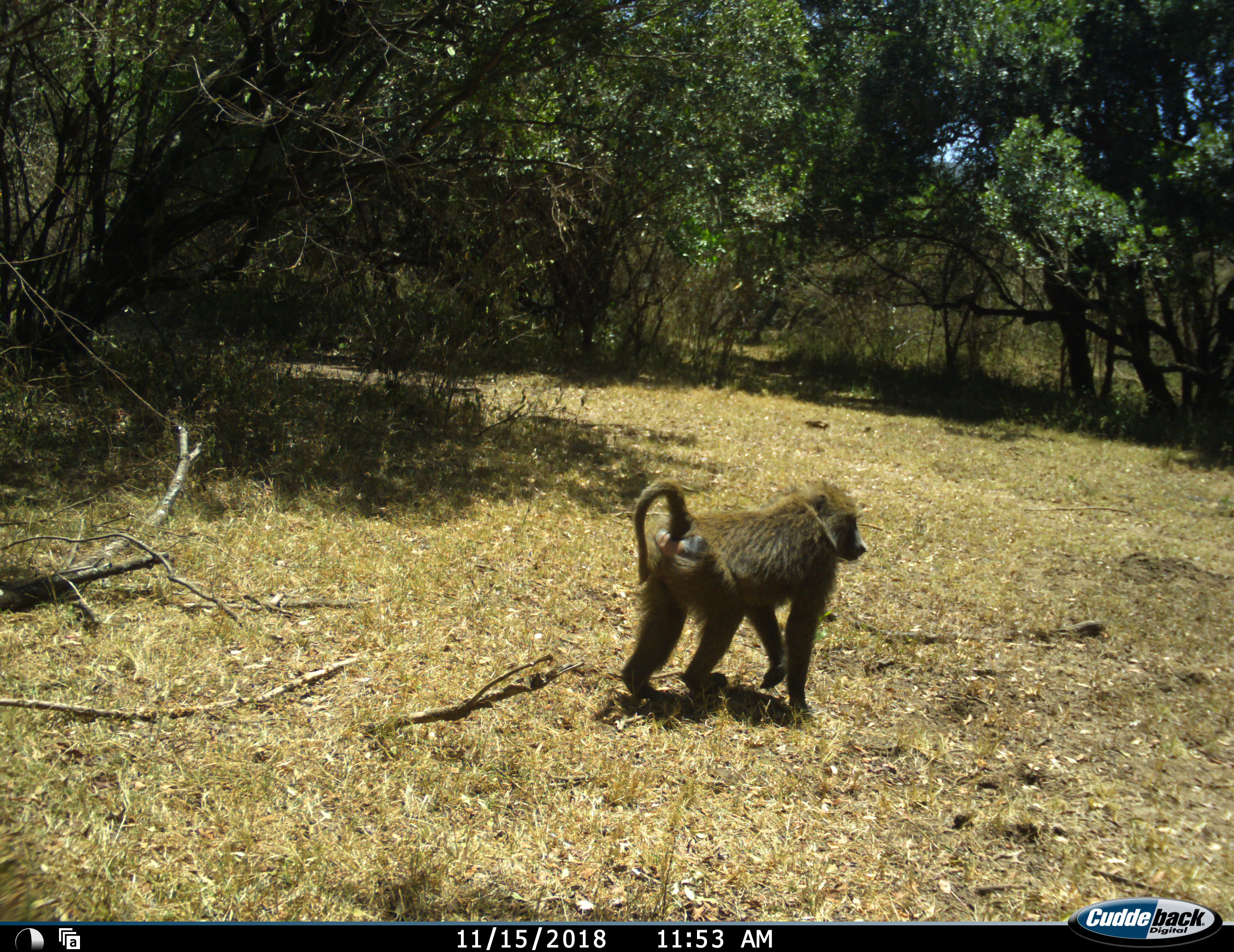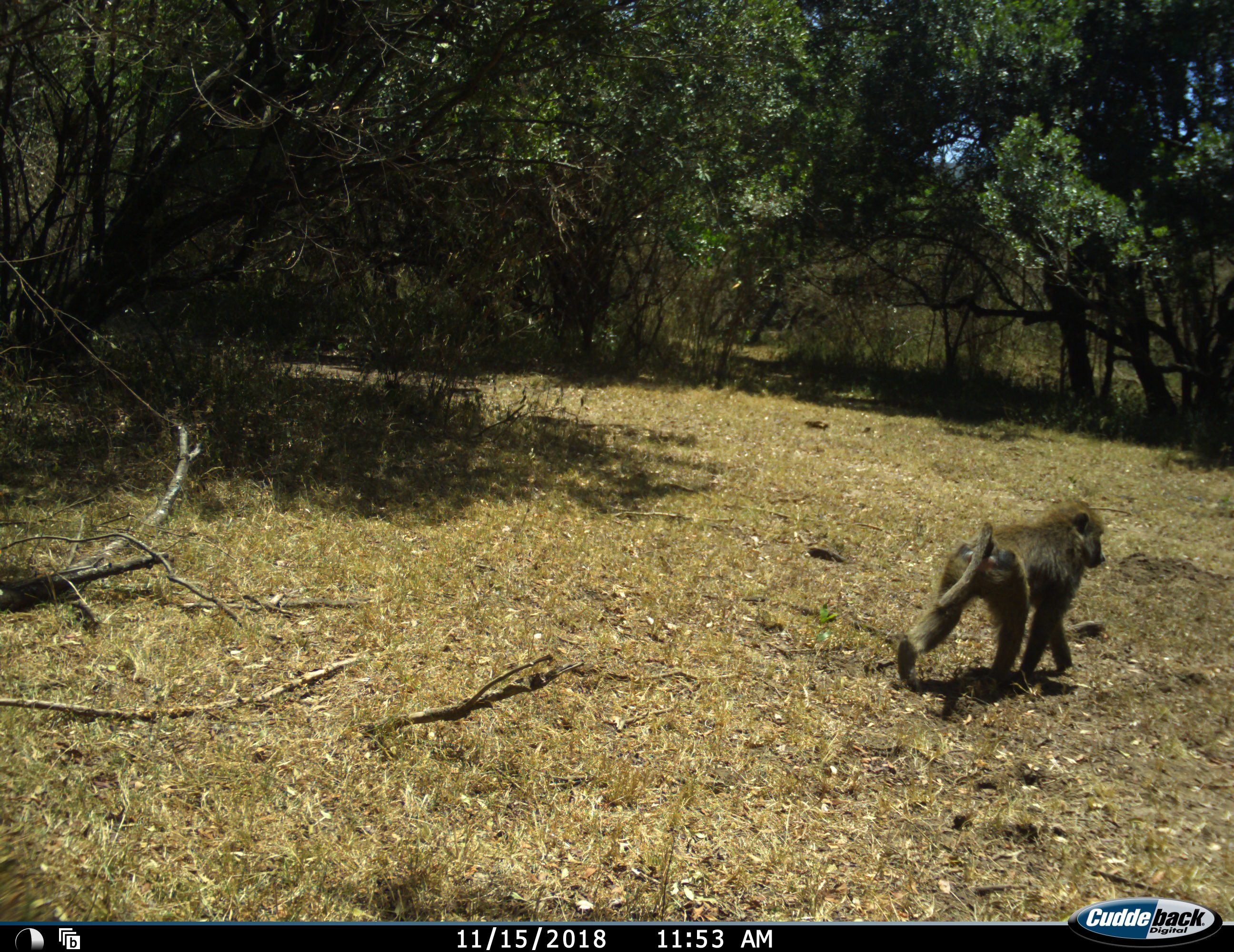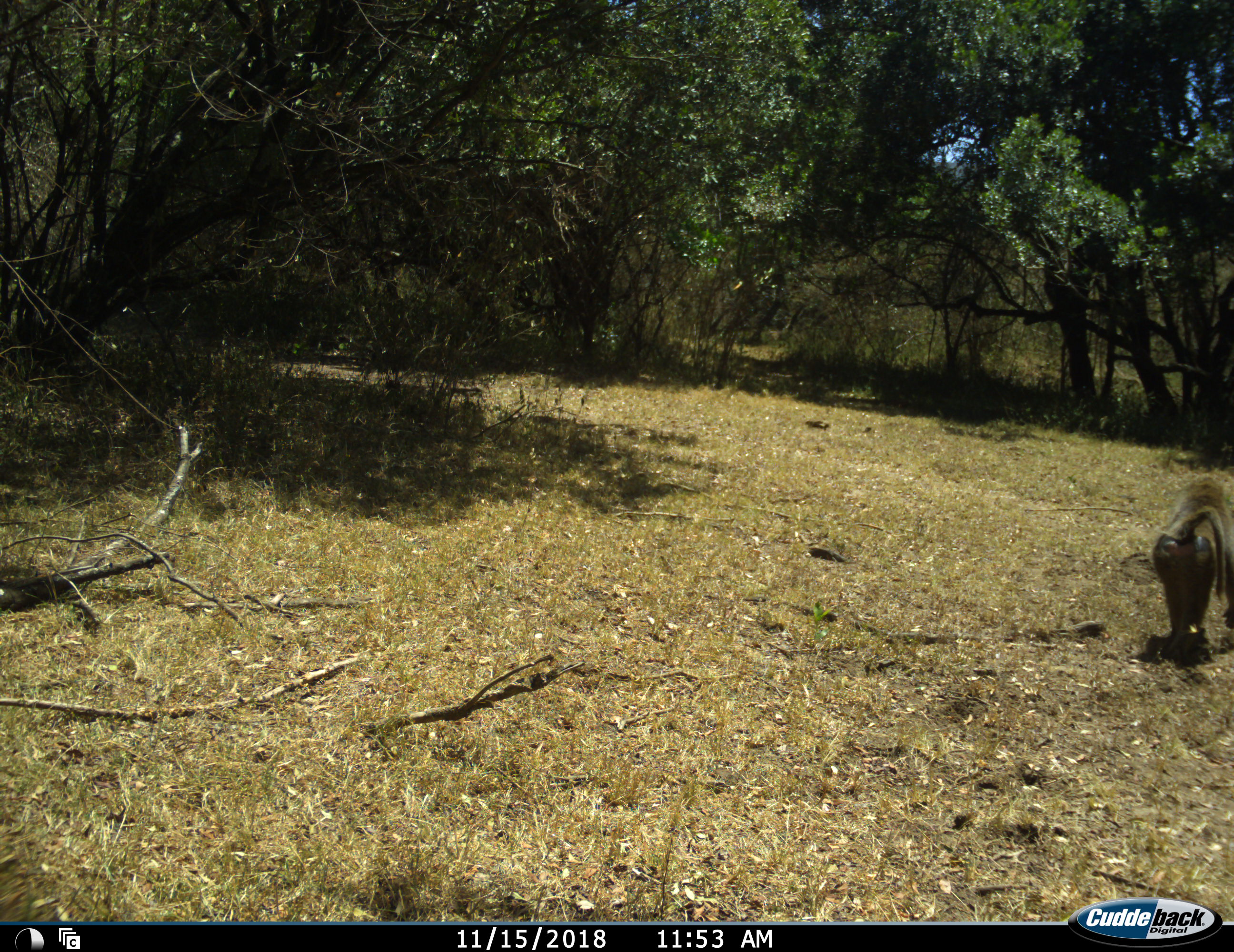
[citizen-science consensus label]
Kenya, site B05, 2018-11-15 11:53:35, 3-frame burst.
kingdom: Animalia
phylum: Chordata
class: Mammalia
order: Primates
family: Cercopithecidae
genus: Papio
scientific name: Papio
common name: baboon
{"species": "baboon (Papio)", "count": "1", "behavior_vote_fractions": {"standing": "0%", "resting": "0%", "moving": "100%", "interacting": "0%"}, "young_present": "0%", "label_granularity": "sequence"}